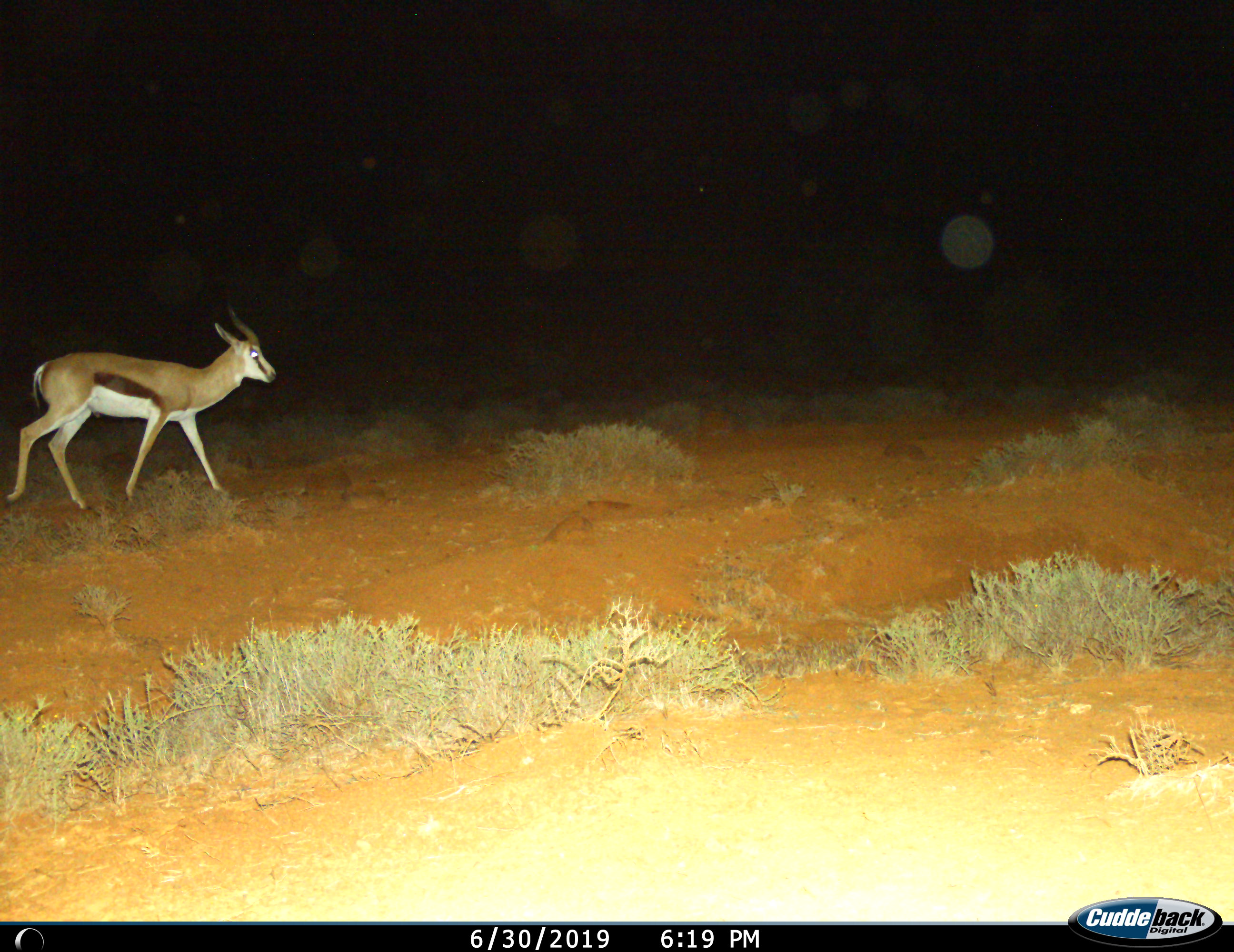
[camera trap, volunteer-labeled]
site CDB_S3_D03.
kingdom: Animalia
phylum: Chordata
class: Mammalia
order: Artiodactyla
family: Bovidae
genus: Antidorcas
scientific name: Antidorcas marsupialis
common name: springbok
Springbok (Antidorcas marsupialis), count 1. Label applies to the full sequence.